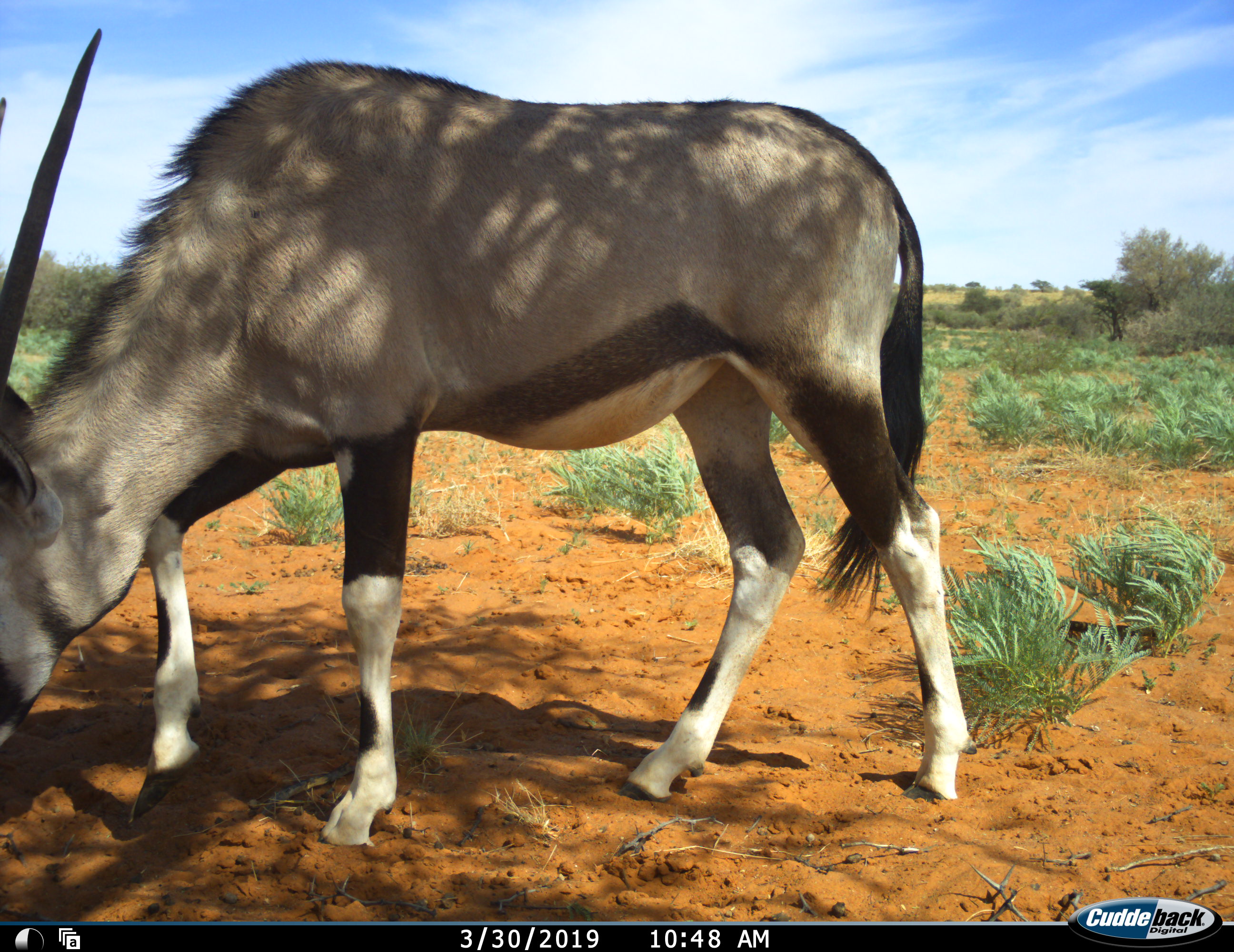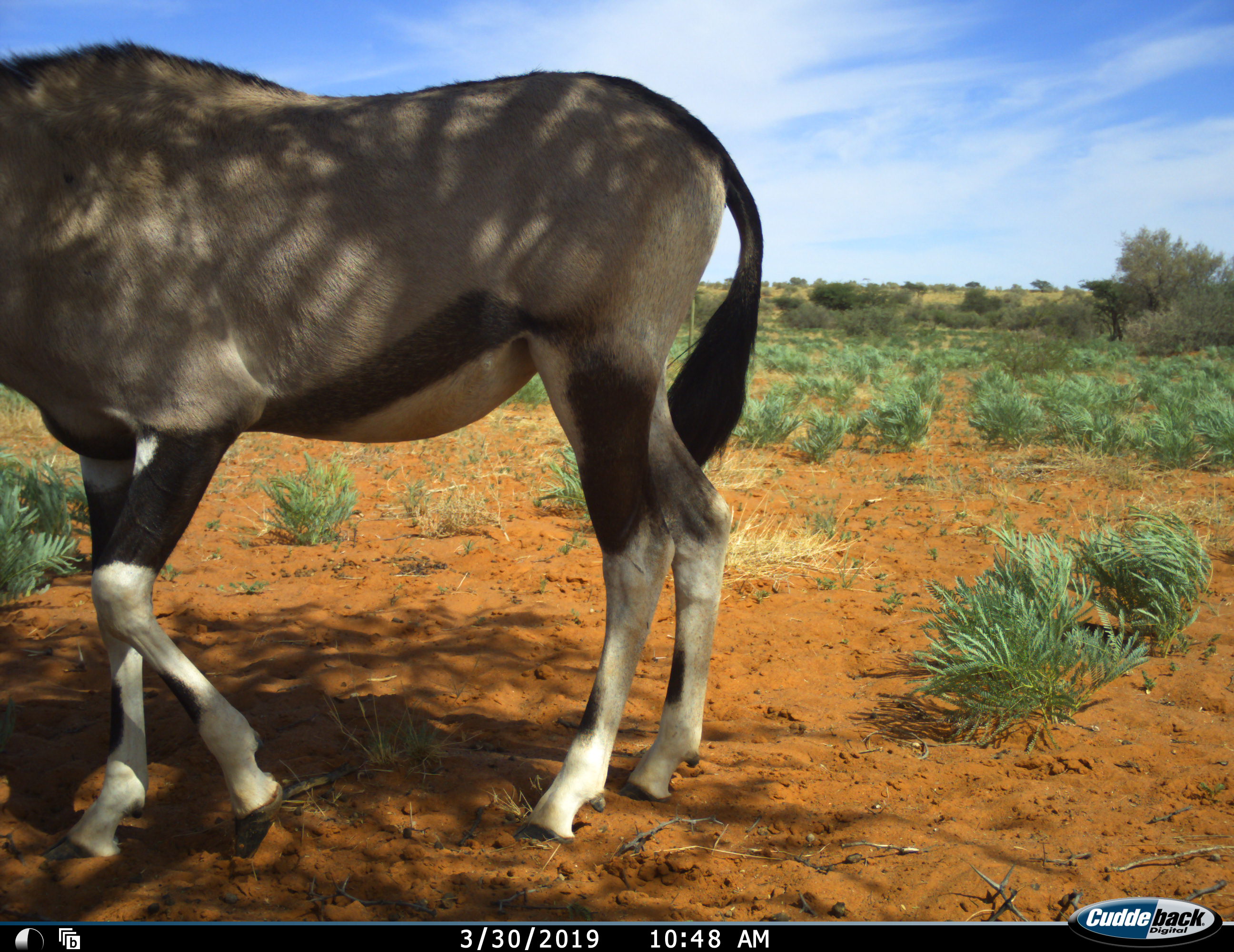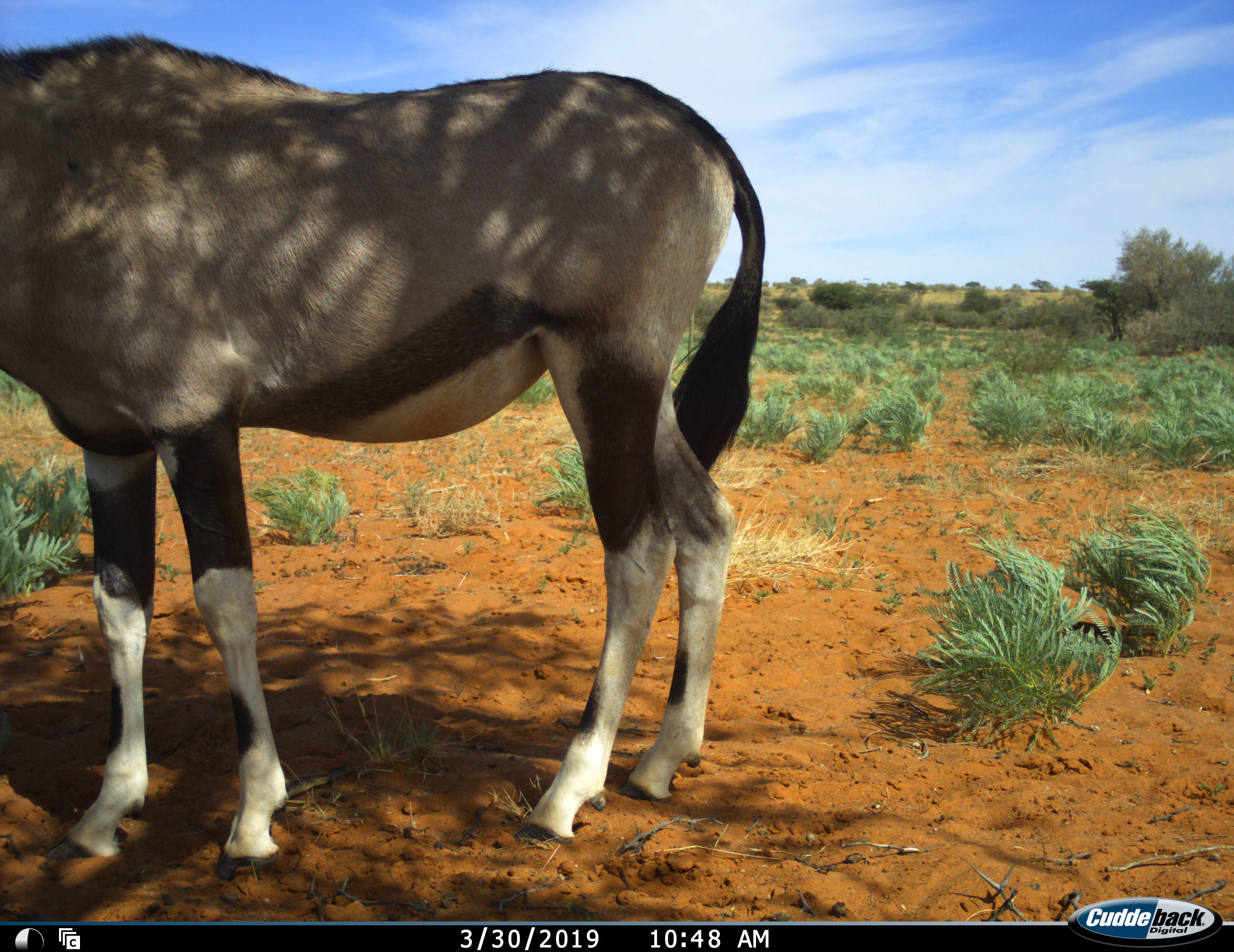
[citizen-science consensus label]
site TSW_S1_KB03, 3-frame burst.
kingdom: Animalia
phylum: Chordata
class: Mammalia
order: Artiodactyla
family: Bovidae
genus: Oryx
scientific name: Oryx gazella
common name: gemsbok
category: oryx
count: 1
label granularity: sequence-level